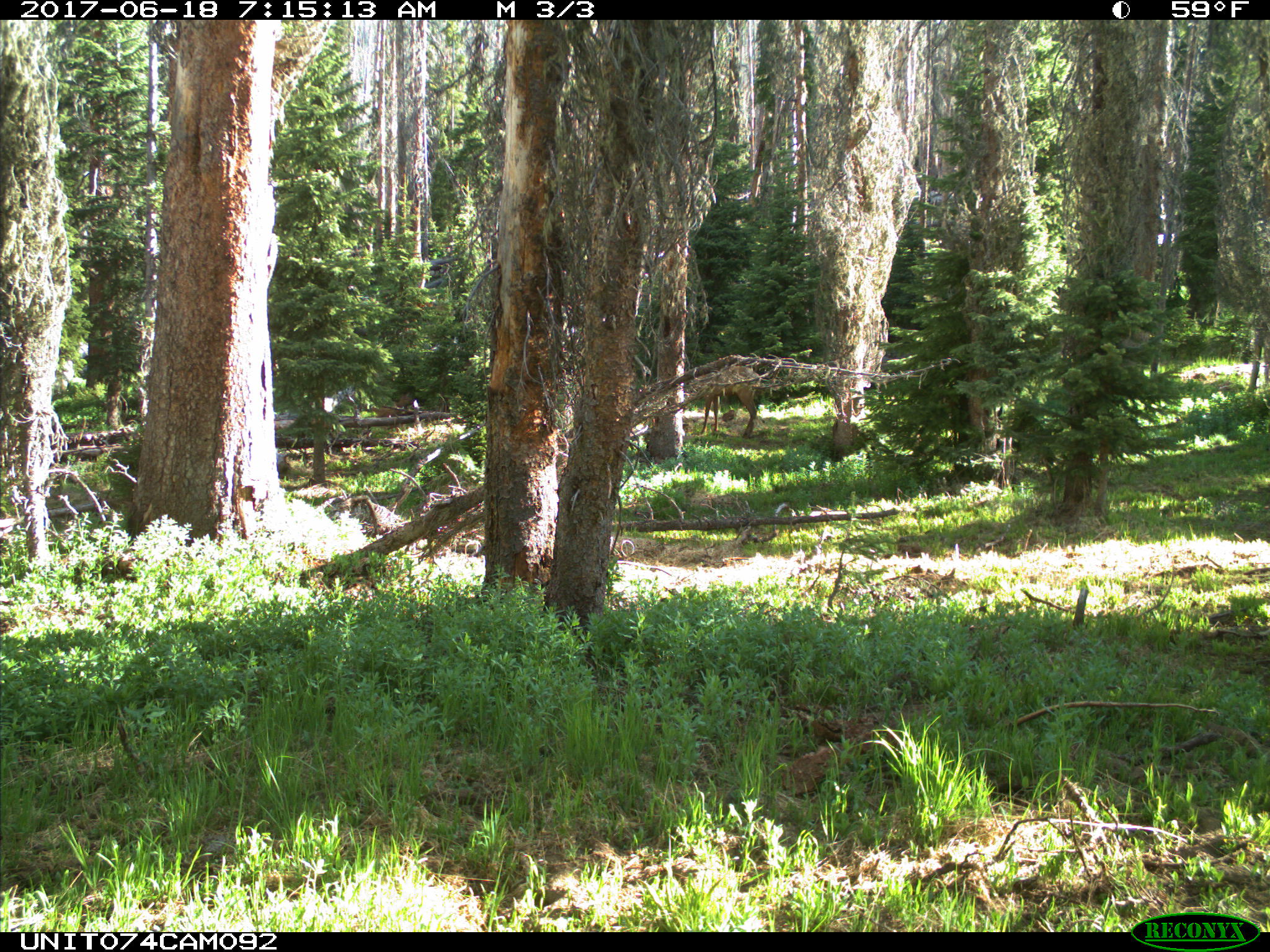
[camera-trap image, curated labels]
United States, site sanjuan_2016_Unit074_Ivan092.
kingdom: Animalia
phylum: Chordata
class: Mammalia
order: Artiodactyla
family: Cervidae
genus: Cervus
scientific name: Cervus elaphus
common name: red deer